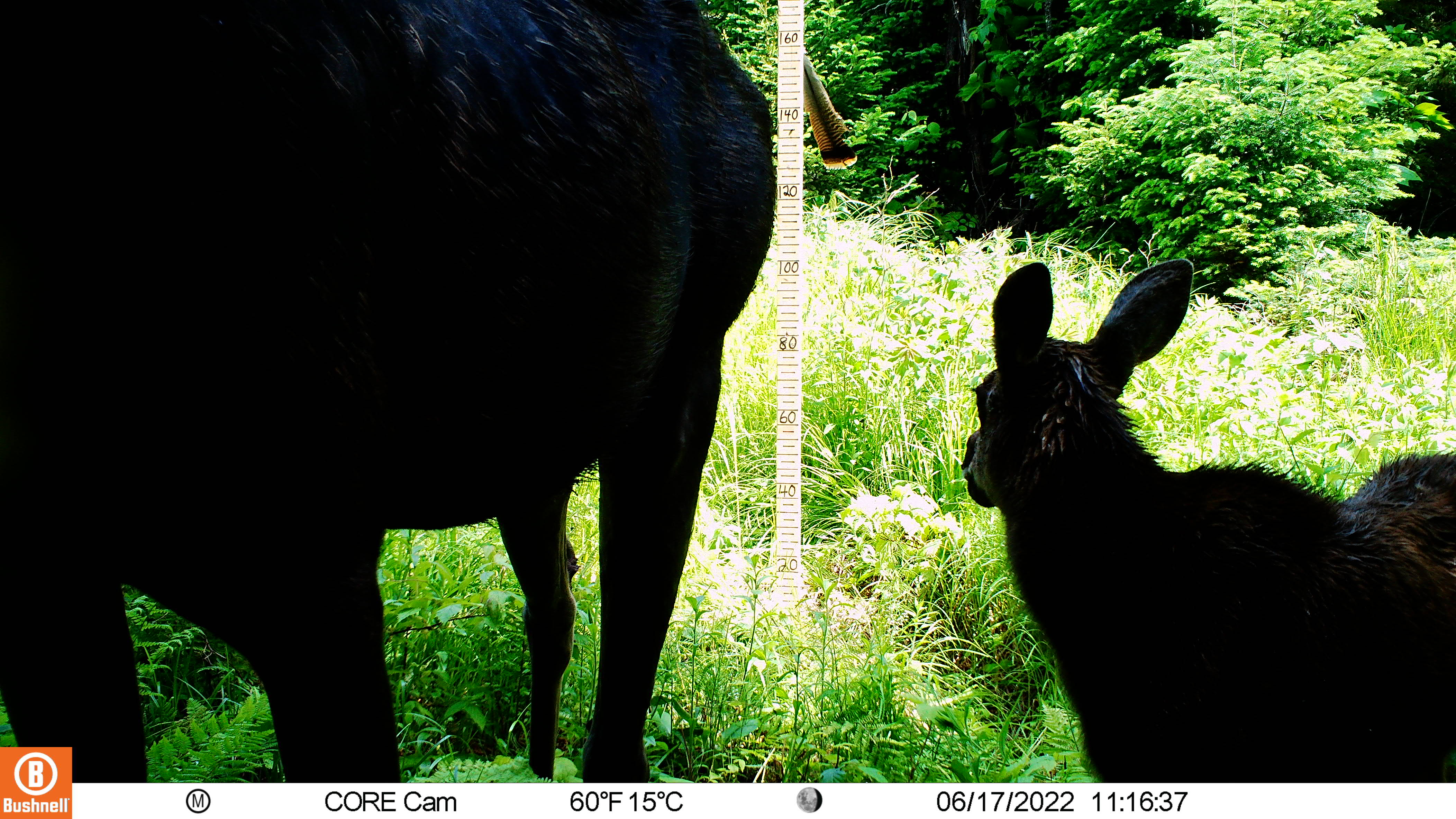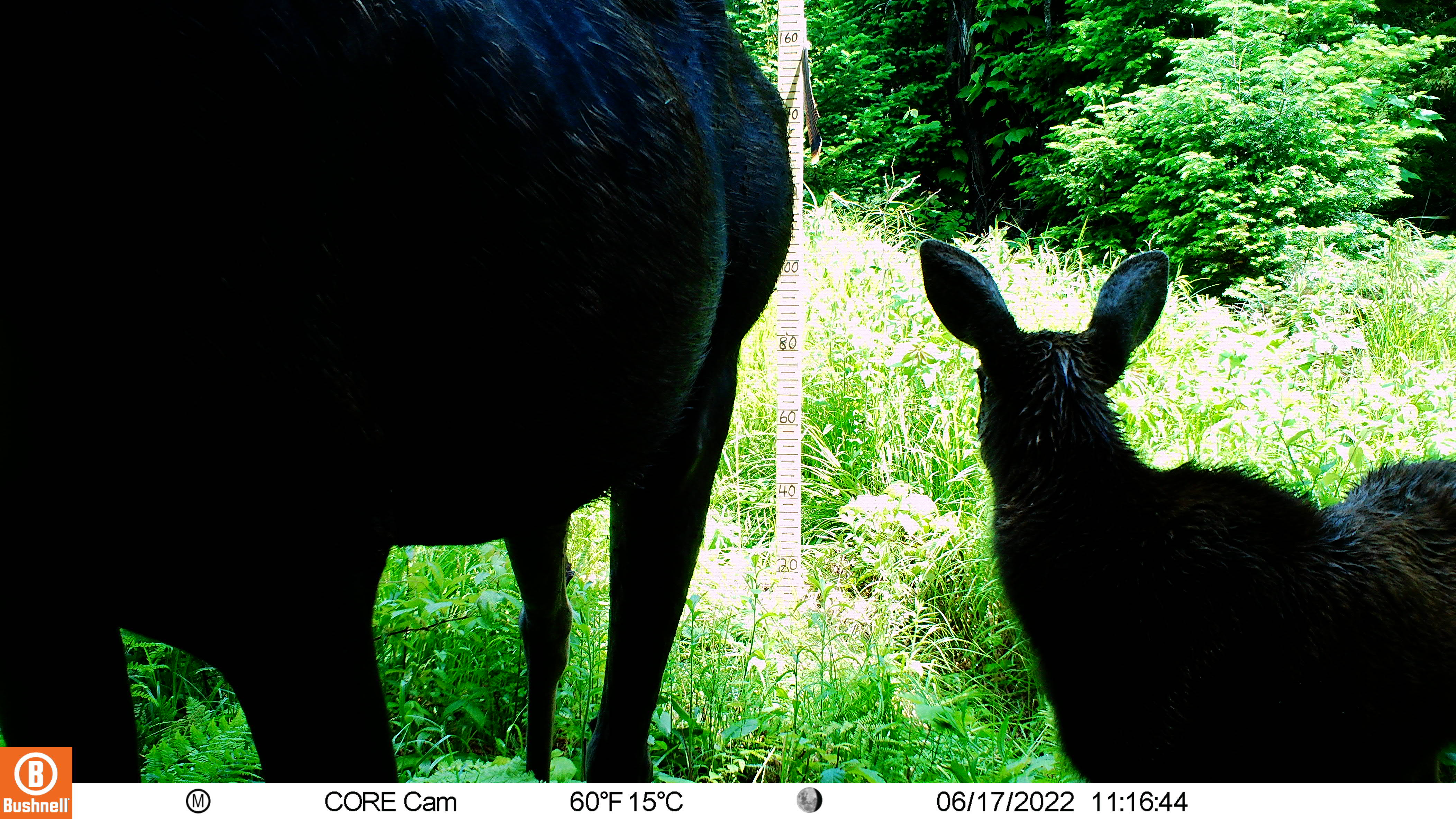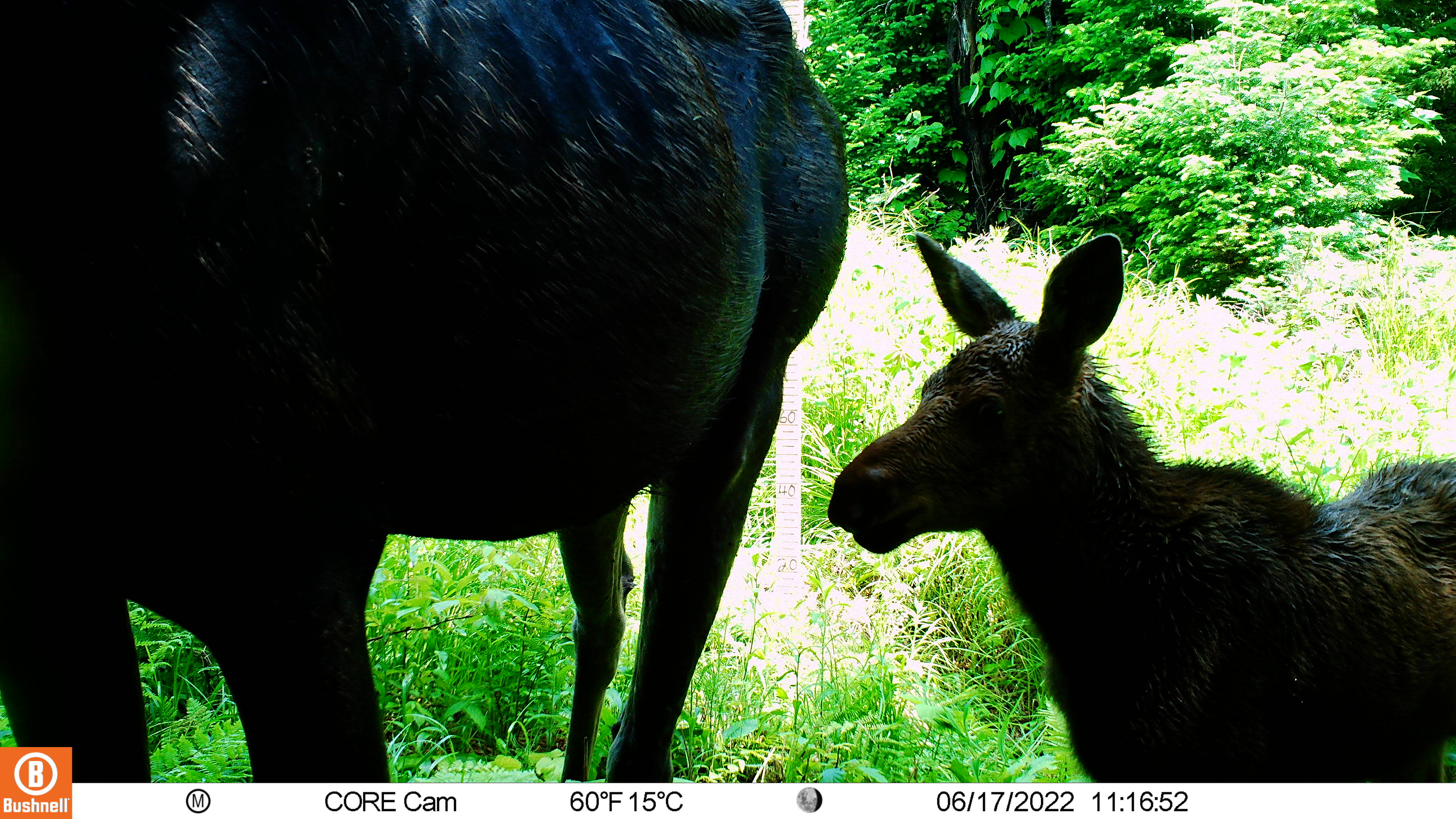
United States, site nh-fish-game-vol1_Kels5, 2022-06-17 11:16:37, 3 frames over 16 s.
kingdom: Animalia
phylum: Chordata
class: Mammalia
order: Artiodactyla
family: Cervidae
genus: Alces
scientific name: Alces alces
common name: moose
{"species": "moose (Alces alces)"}